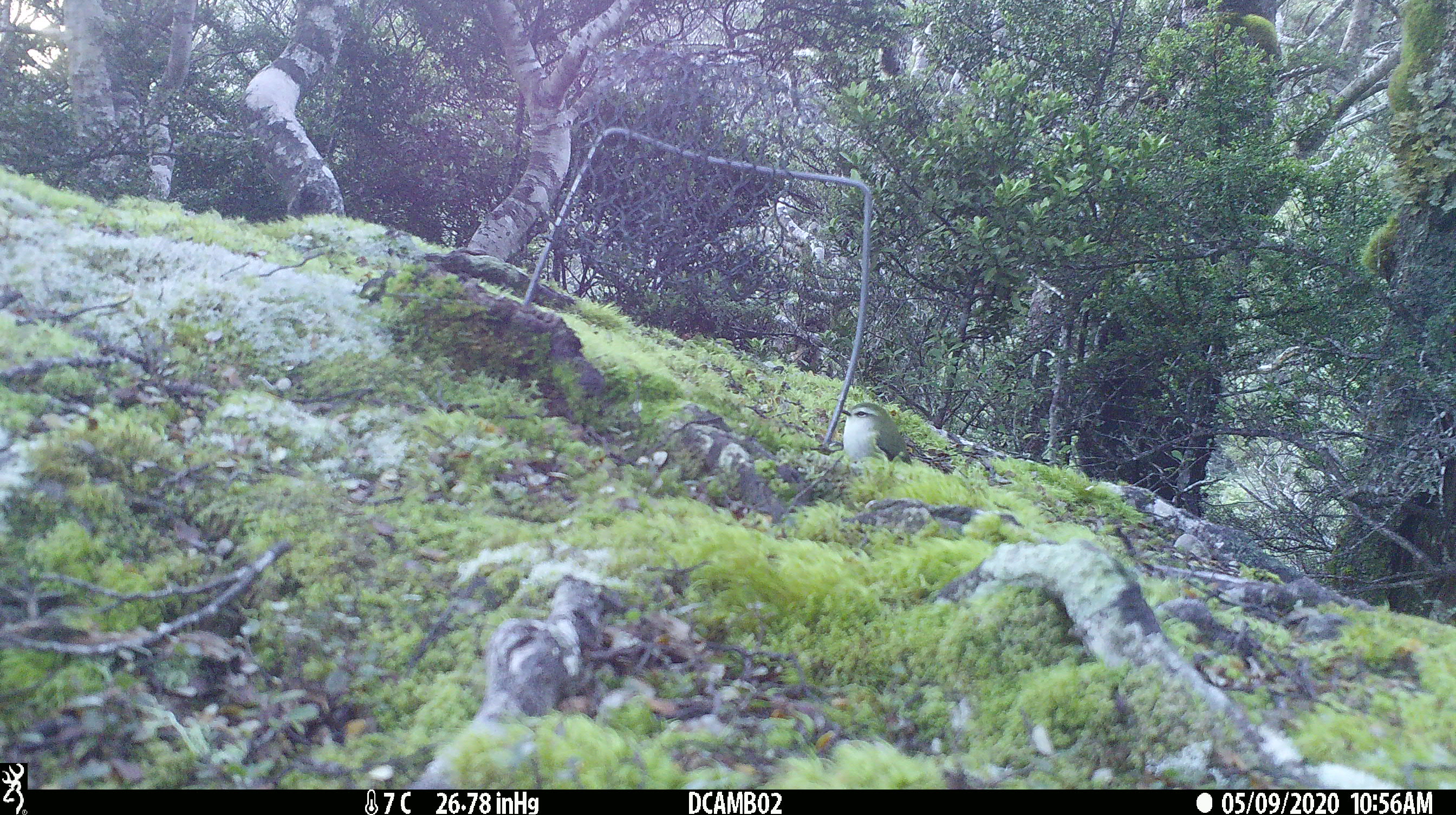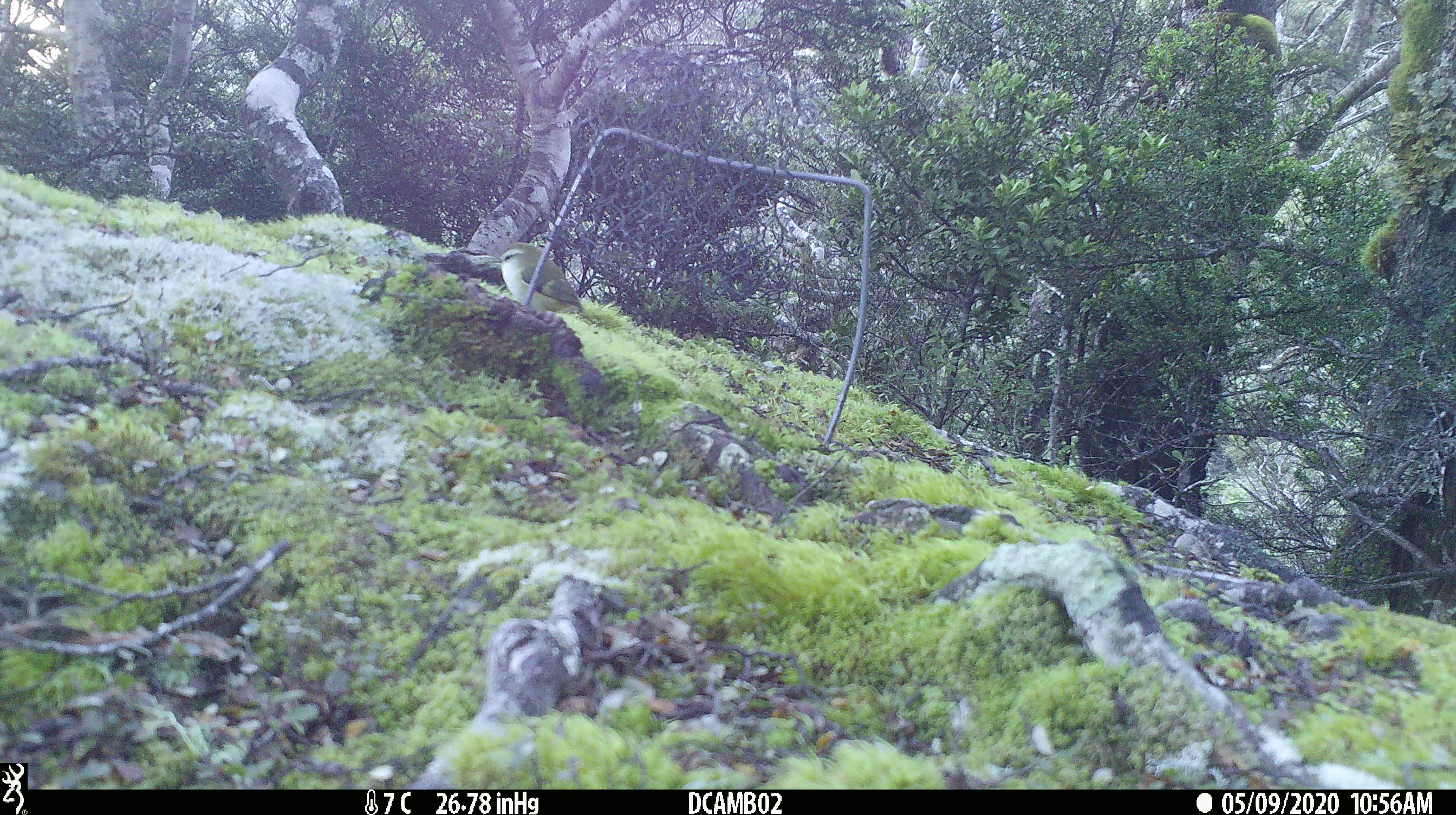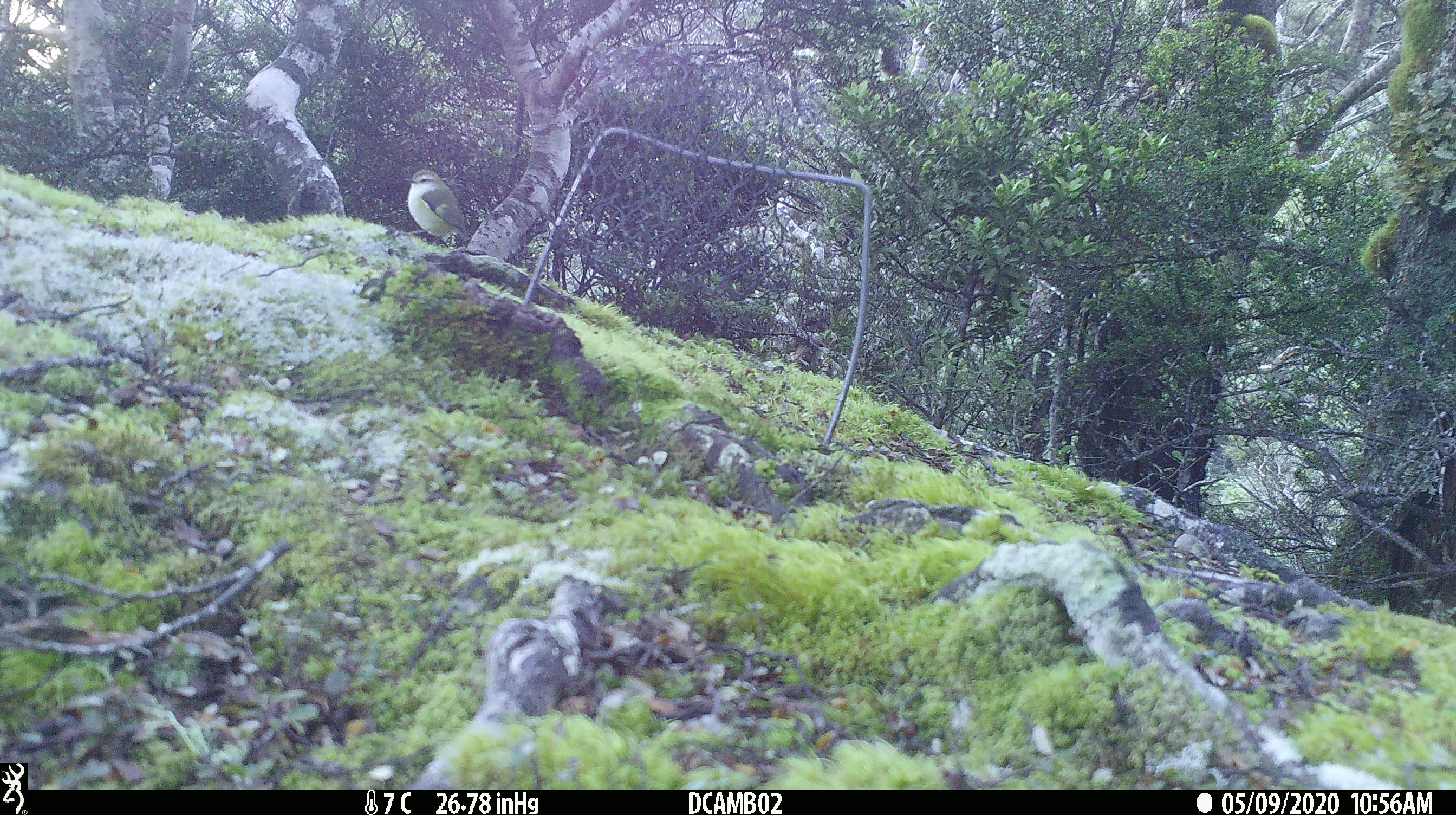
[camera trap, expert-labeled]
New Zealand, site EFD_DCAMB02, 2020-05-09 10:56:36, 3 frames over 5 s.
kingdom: Animalia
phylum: Chordata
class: Aves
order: Passeriformes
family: Acanthisittidae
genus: Acanthisitta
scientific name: Acanthisitta chloris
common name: rifleman